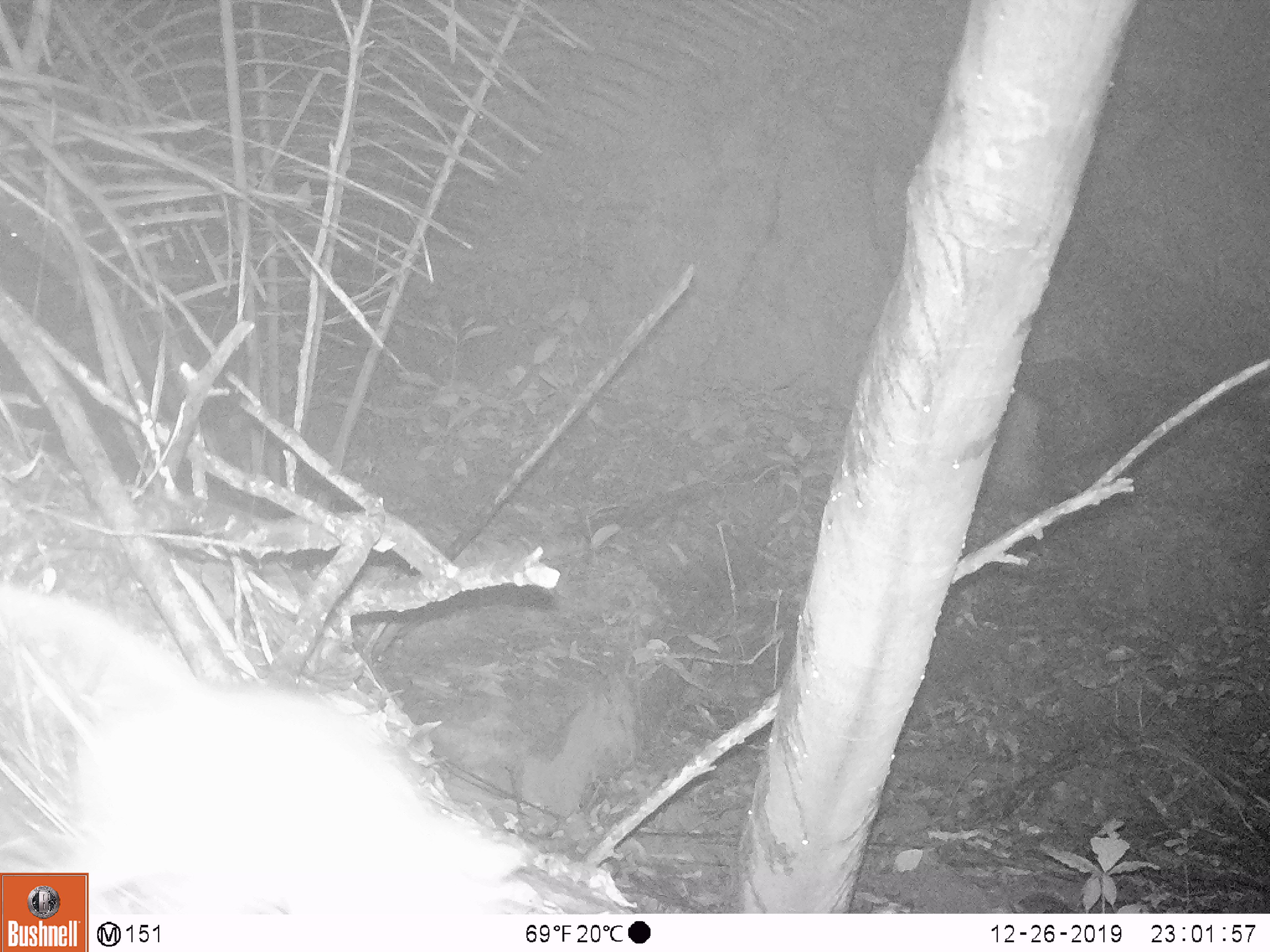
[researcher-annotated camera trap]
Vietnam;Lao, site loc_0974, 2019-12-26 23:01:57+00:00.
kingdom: Animalia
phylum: Chordata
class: Mammalia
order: Rodentia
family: Muridae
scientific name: Muridae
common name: old-world mice and rats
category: unidentified murid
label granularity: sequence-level